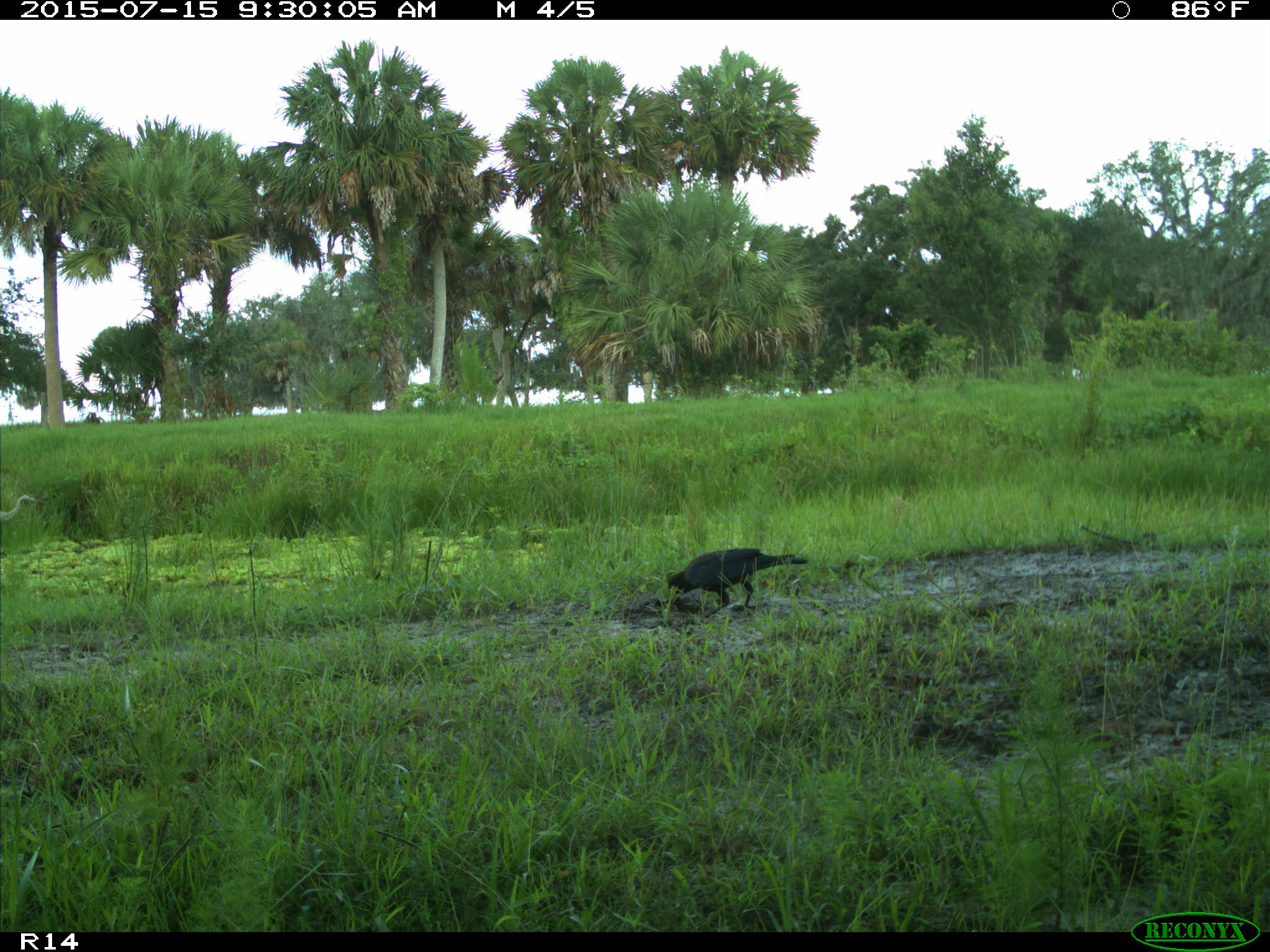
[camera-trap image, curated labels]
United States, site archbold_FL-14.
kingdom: Animalia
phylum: Chordata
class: Aves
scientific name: Aves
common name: birds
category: unidentified bird